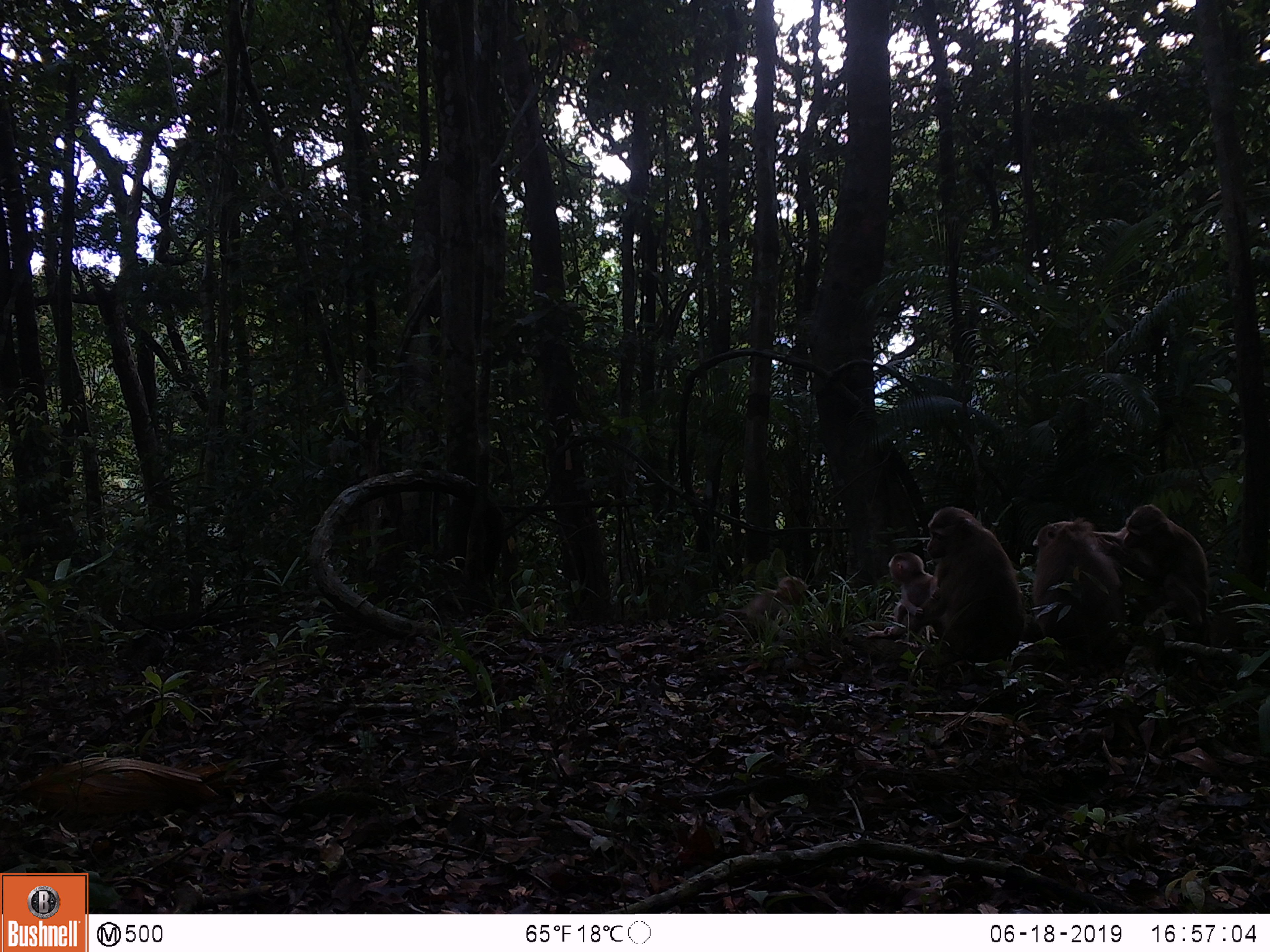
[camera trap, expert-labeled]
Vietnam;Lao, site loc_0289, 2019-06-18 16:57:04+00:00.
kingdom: Animalia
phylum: Chordata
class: Mammalia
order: Primates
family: Cercopithecidae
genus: Macaca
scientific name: Macaca nemestrina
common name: pig-tailed macaque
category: pig tailed macaque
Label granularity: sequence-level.